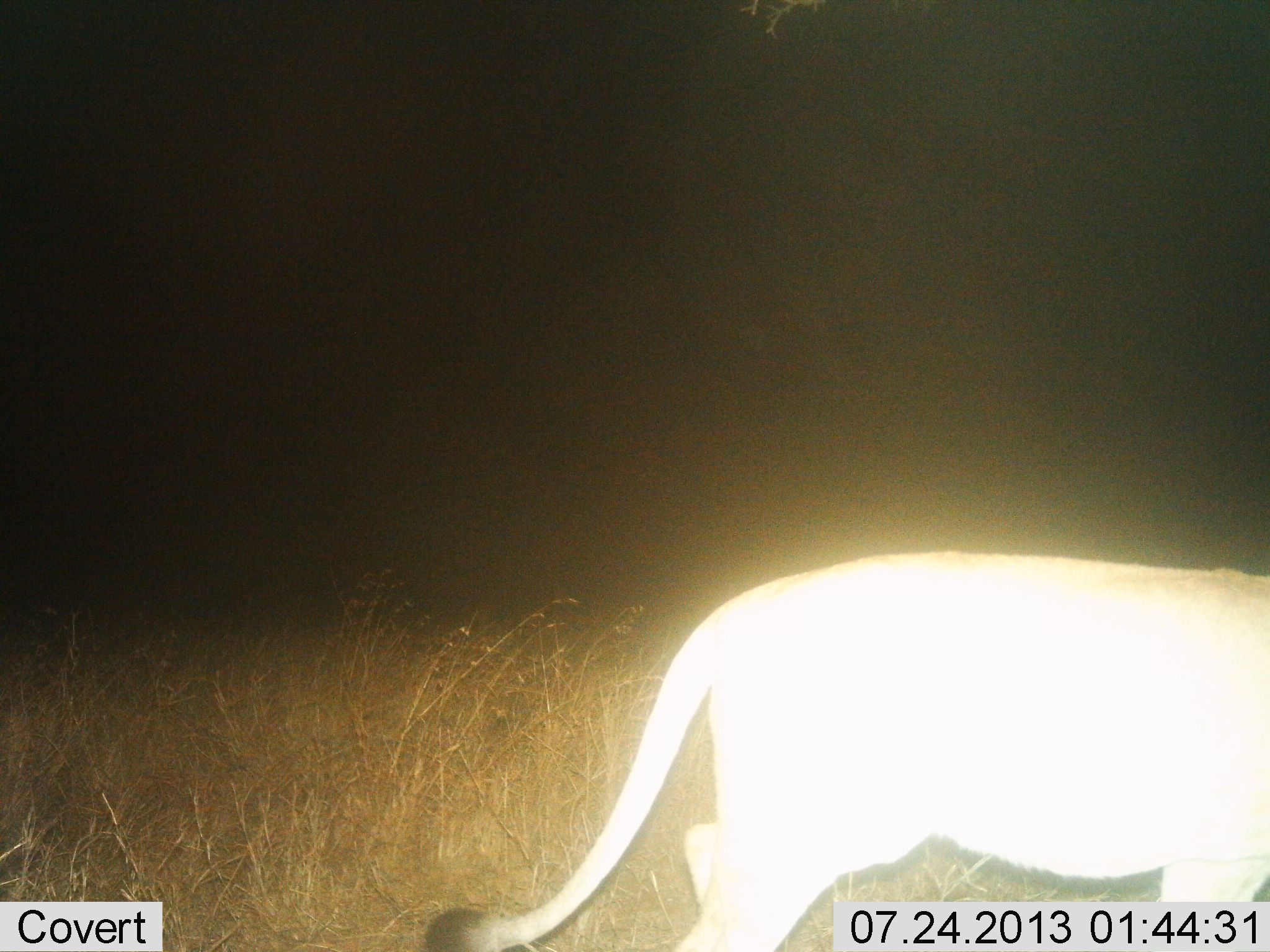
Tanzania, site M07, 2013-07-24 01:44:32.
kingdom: Animalia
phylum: Chordata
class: Mammalia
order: Carnivora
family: Felidae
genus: Panthera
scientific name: Panthera leo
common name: lion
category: lionfemale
Lionfemale (lion) (Panthera leo), count 1. Behavior (volunteer vote fractions): standing 10%, resting 0%, moving 90%, interacting 0%. Young present (vote fraction): 0%. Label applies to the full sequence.